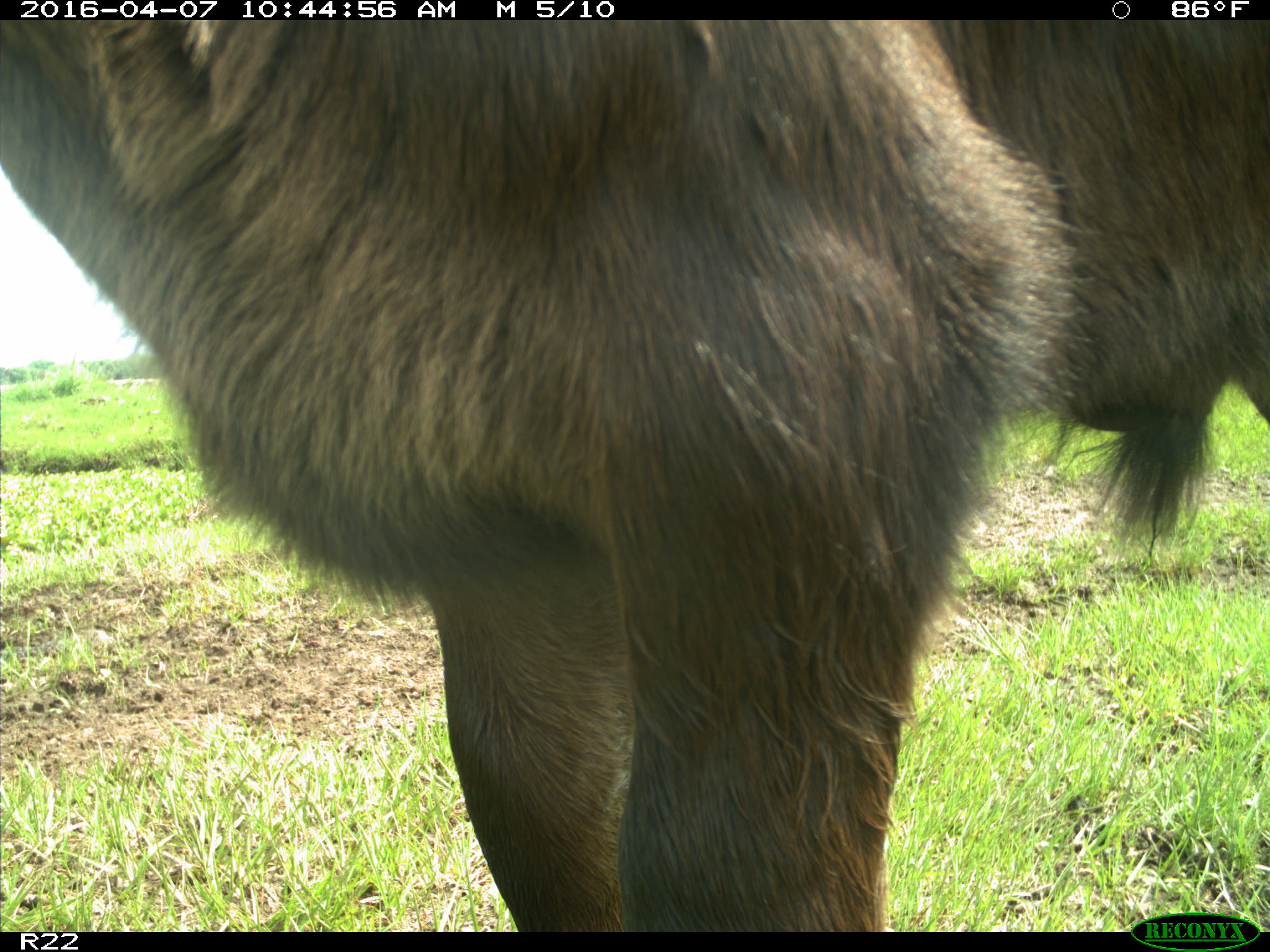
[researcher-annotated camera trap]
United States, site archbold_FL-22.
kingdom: Animalia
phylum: Chordata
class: Mammalia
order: Artiodactyla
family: Bovidae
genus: Bos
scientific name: Bos taurus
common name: domestic cow